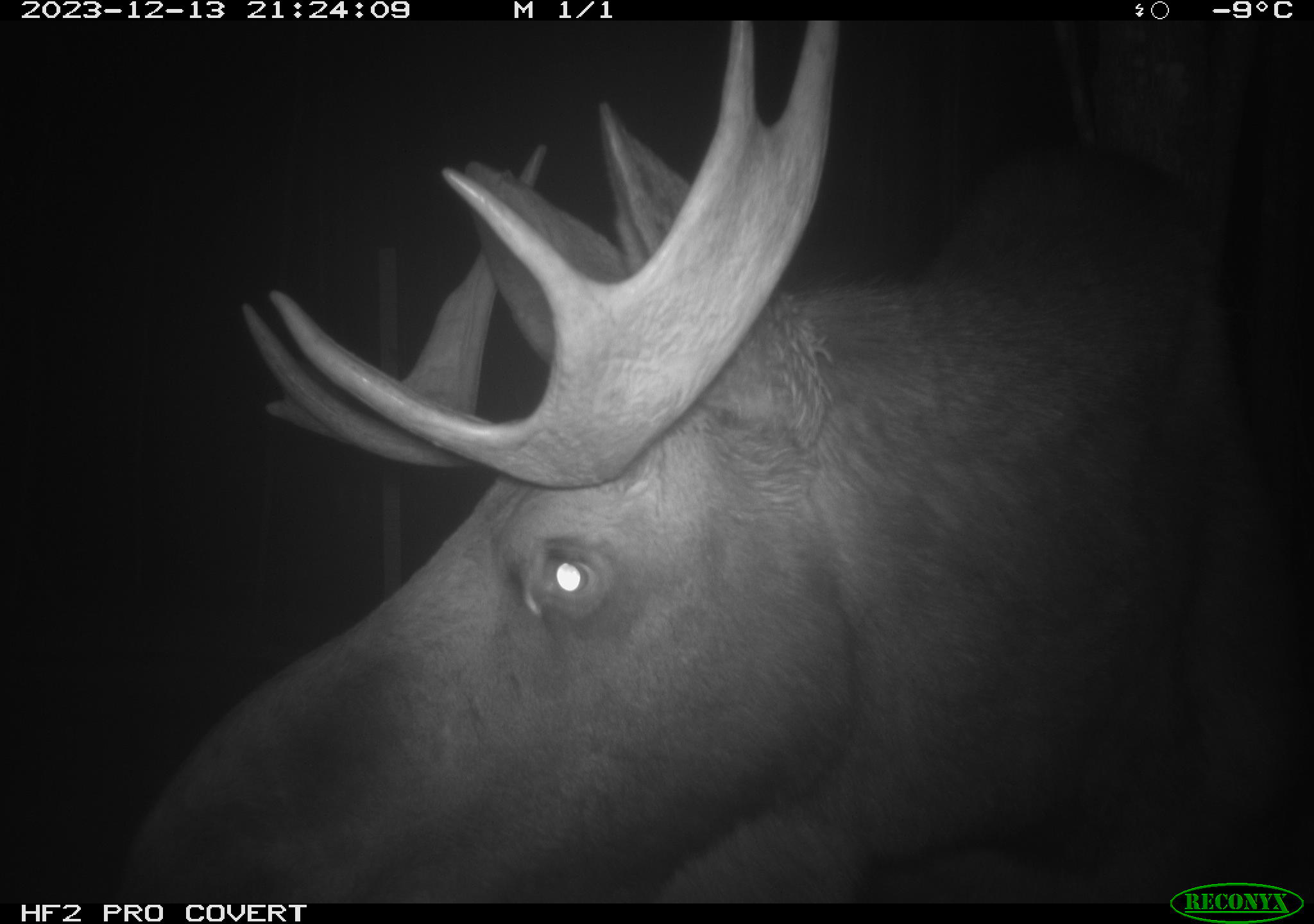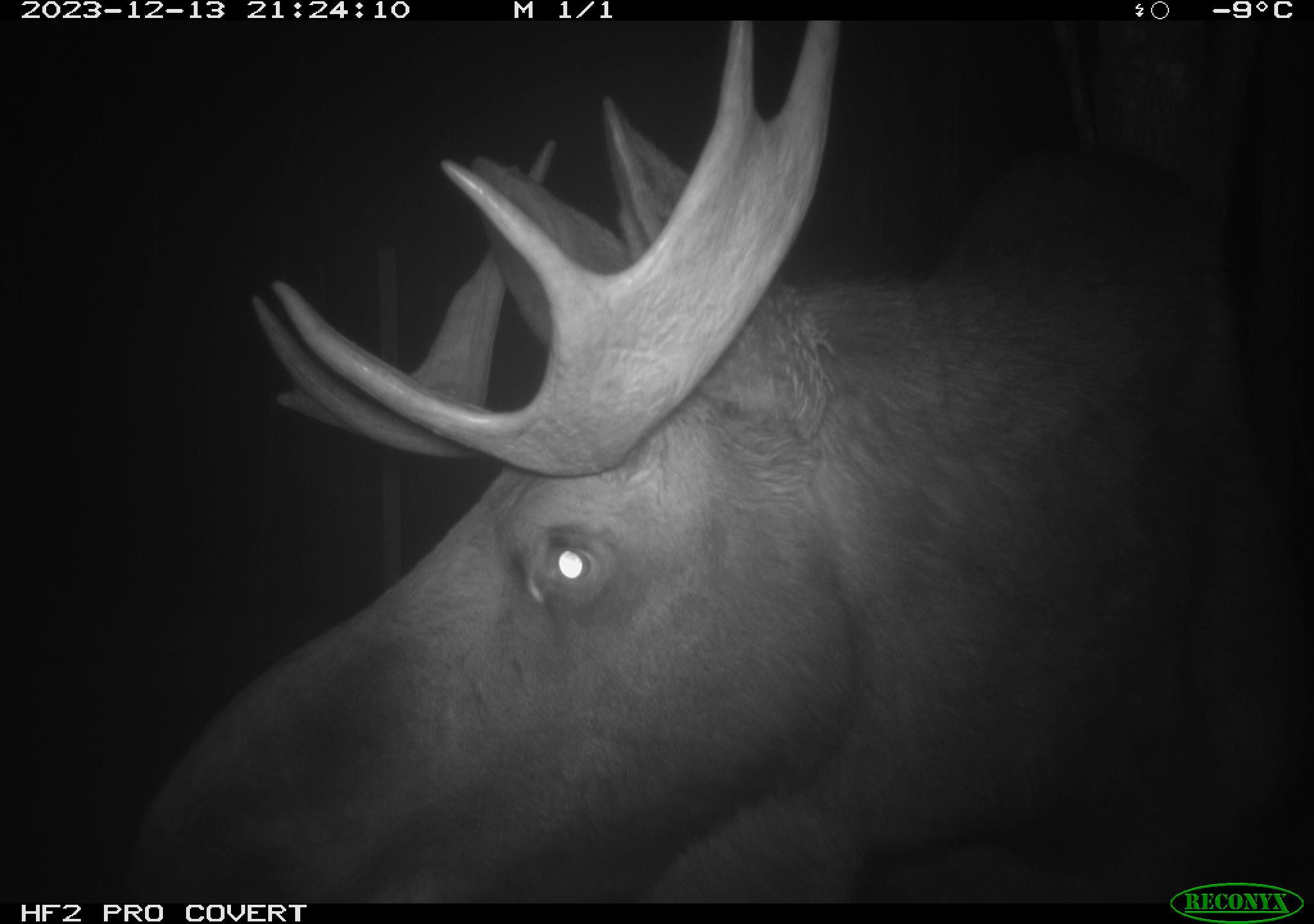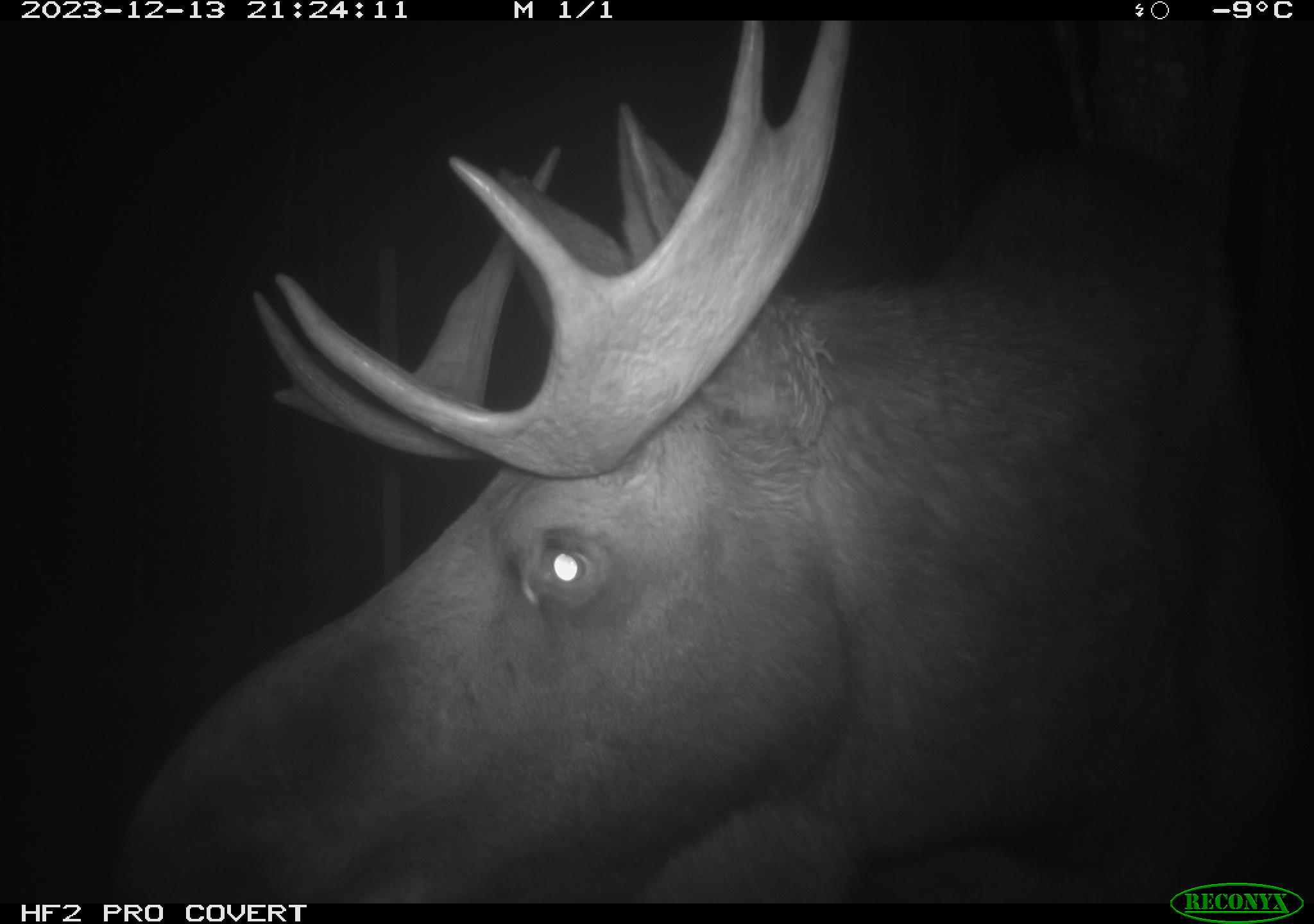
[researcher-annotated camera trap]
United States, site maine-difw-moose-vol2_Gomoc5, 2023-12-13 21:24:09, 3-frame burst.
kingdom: Animalia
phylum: Chordata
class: Mammalia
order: Artiodactyla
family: Cervidae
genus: Alces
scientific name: Alces alces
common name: moose